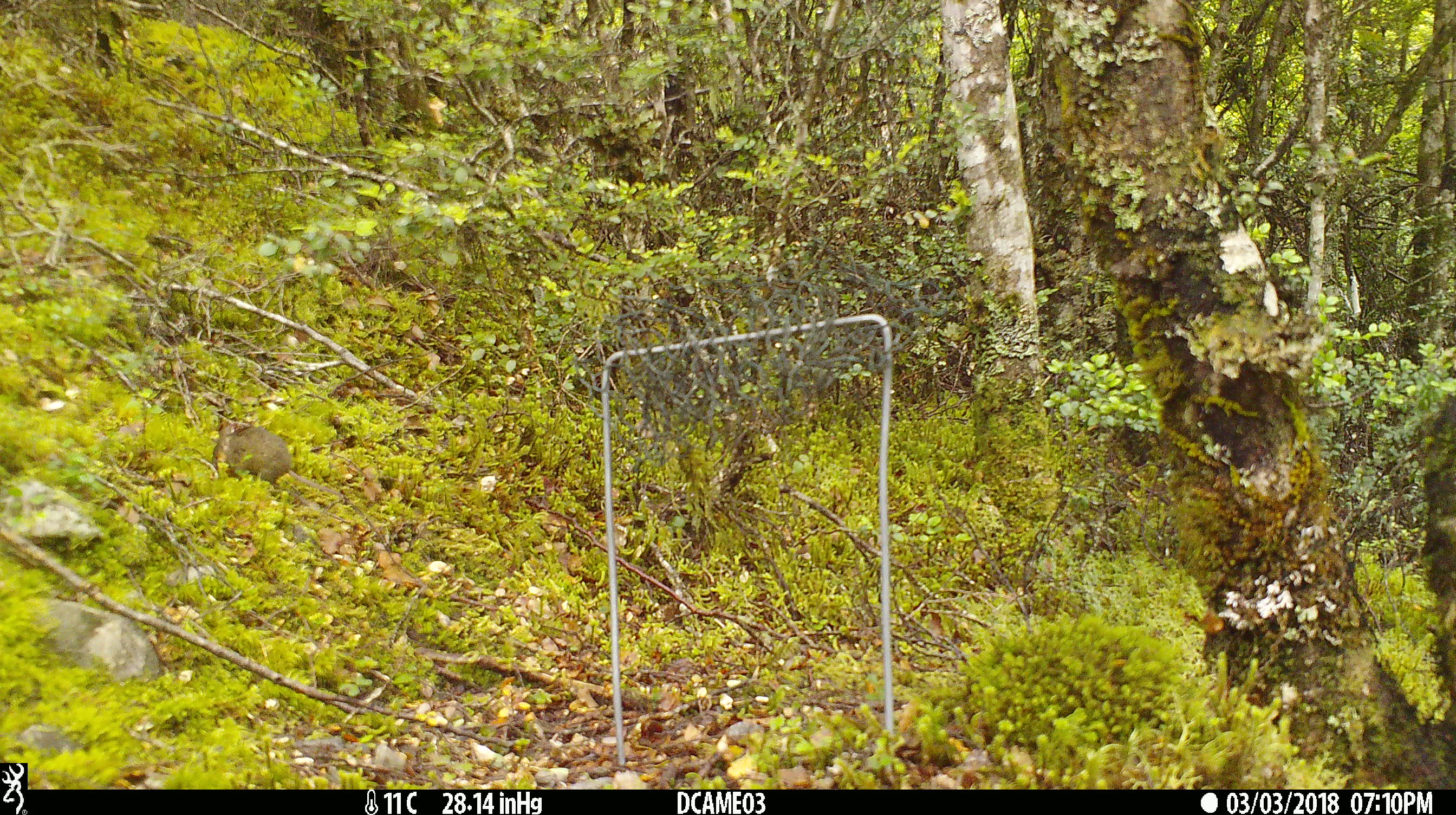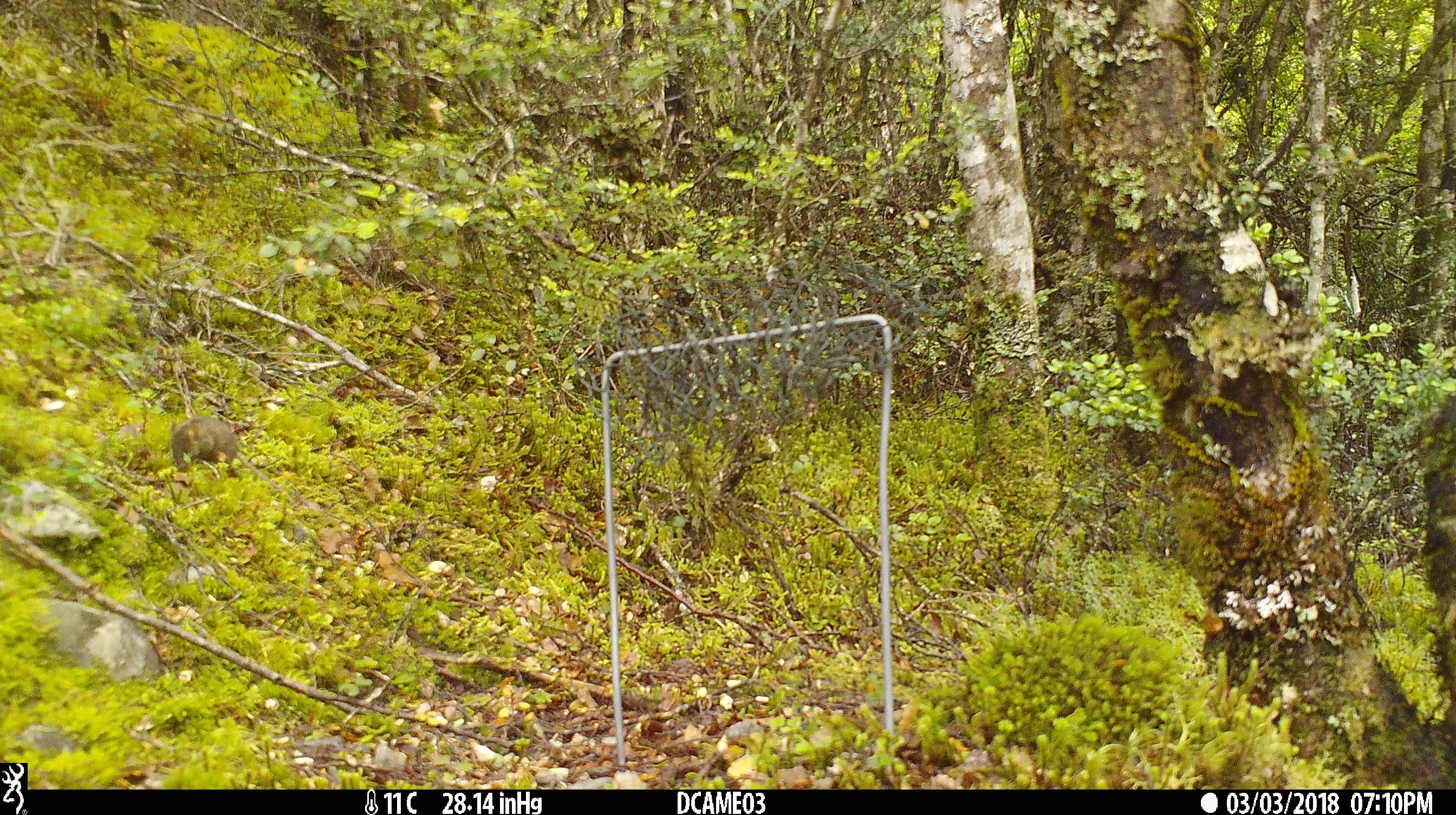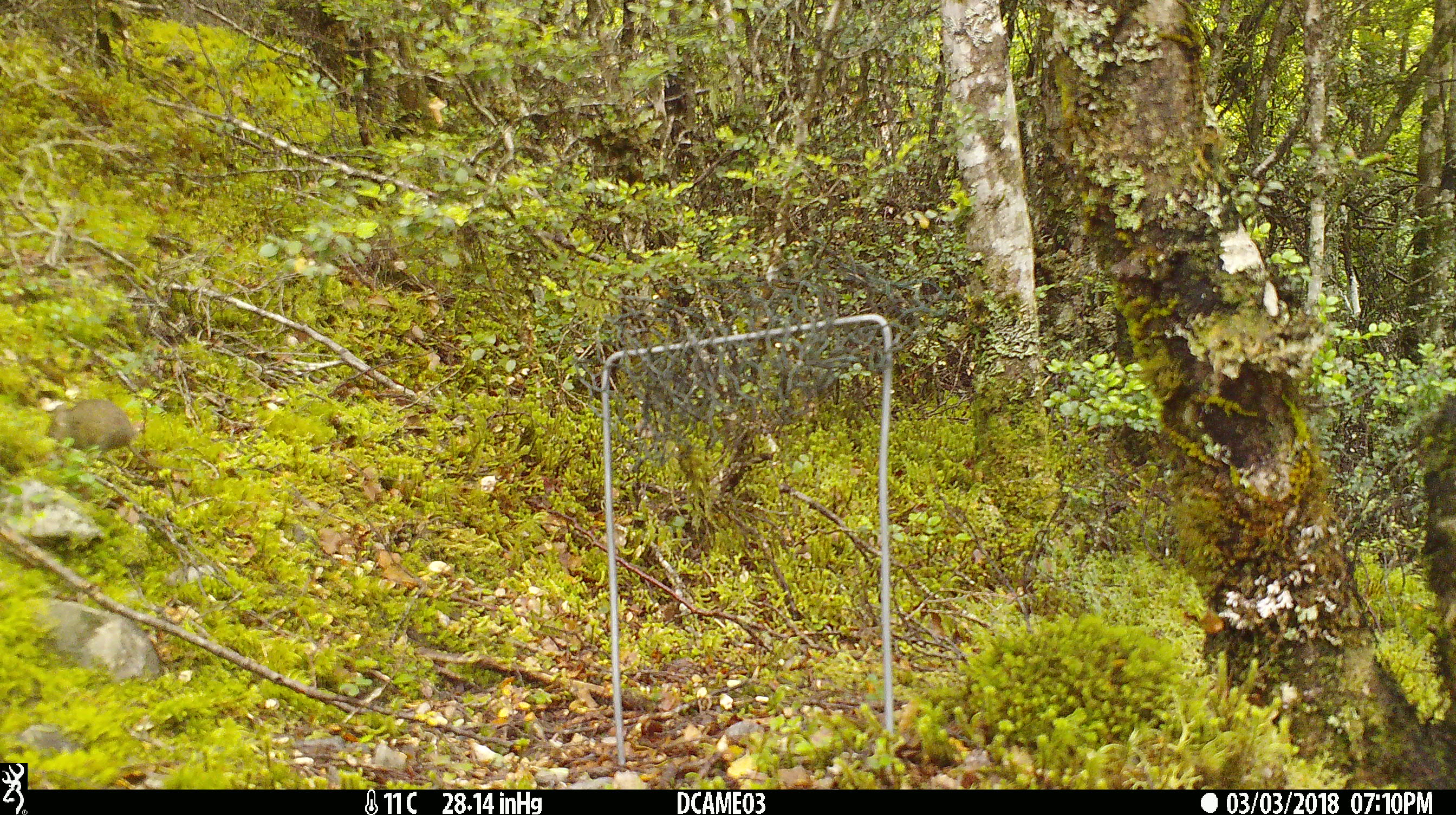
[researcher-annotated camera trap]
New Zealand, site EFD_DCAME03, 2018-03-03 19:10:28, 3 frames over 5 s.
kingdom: Animalia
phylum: Chordata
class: Mammalia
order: Rodentia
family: Muridae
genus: Mus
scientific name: Mus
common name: mouse